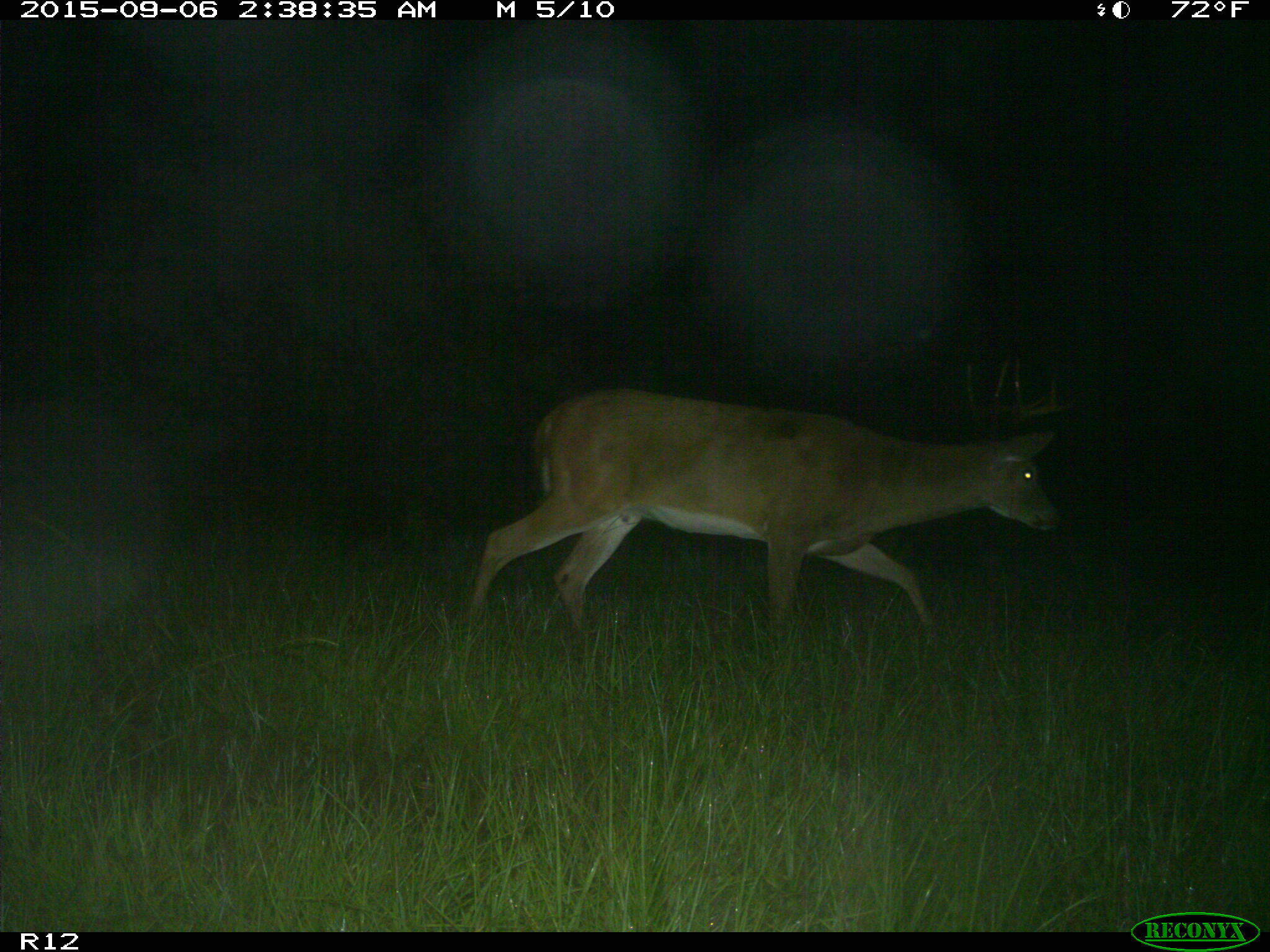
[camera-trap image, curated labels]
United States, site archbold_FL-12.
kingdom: Animalia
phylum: Chordata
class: Mammalia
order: Artiodactyla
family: Cervidae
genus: Odocoileus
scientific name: Odocoileus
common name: deer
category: unidentified deer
Unidentified deer (deer) (Odocoileus).